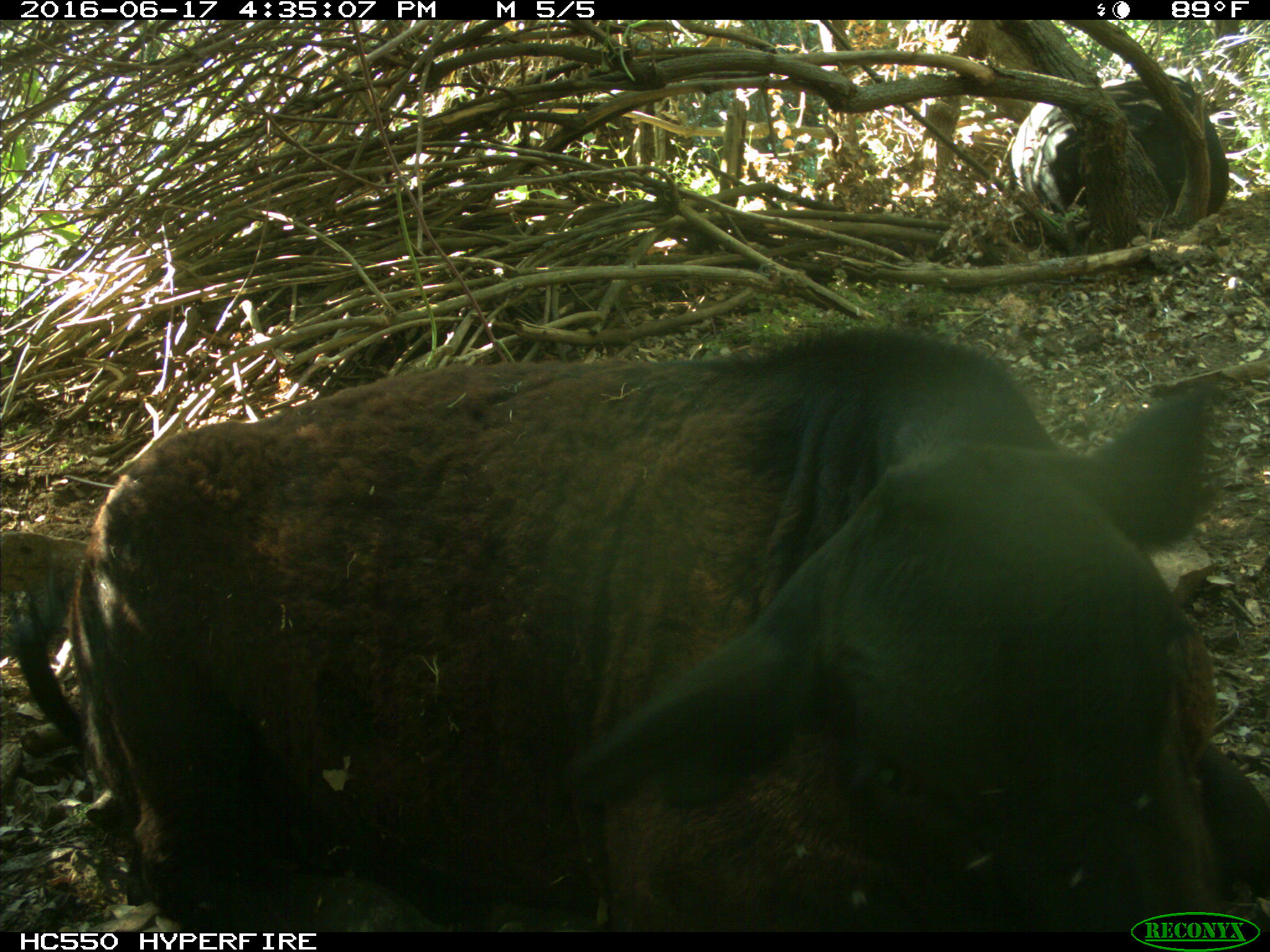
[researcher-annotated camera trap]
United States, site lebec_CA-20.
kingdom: Animalia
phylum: Chordata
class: Mammalia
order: Artiodactyla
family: Bovidae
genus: Bos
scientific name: Bos taurus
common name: domestic cow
Bos taurus (domestic cow).